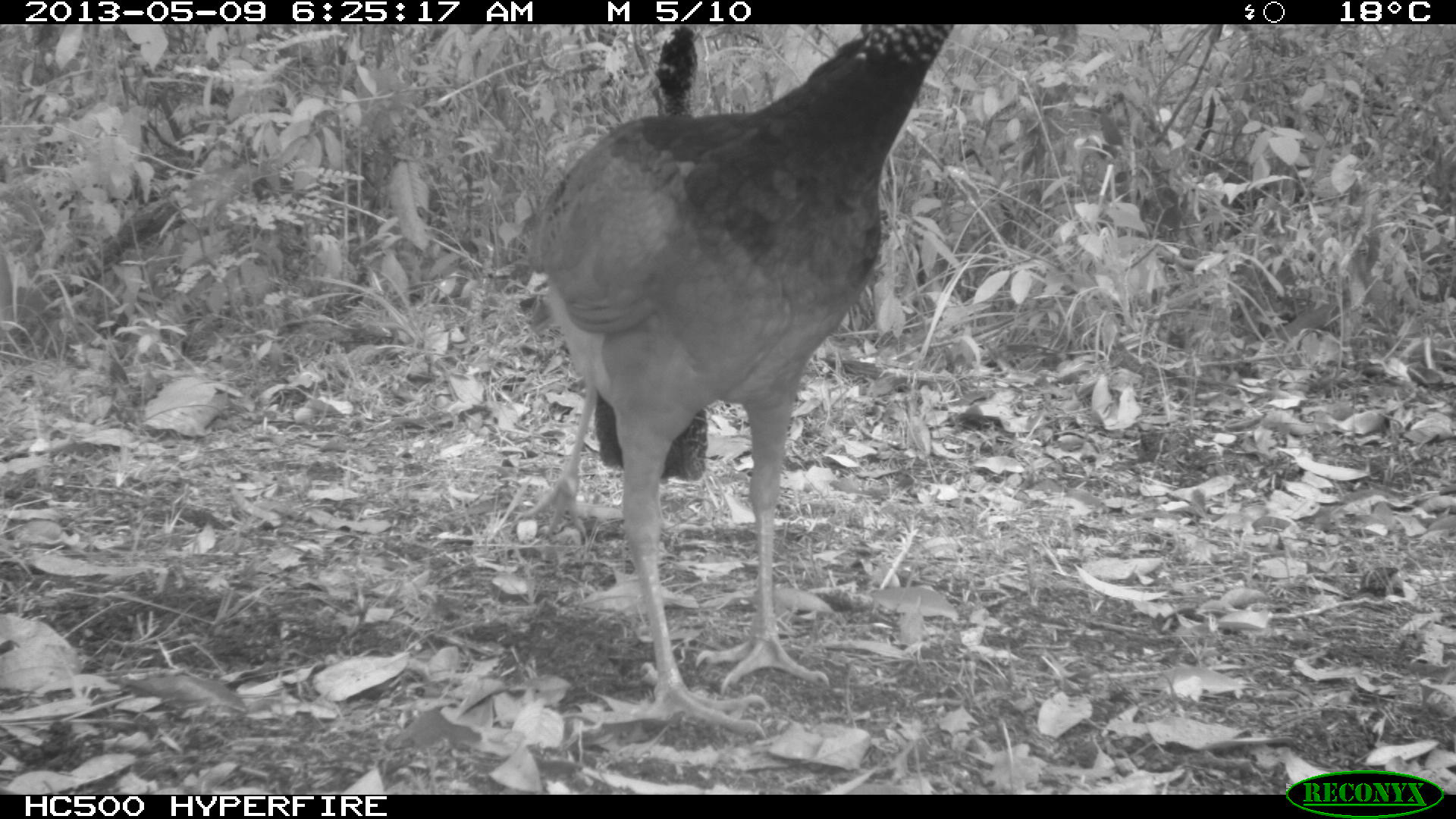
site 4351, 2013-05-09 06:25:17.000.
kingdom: Animalia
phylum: Chordata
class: Aves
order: Galliformes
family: Cracidae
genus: Crax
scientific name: Crax rubra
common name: great curassow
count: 2